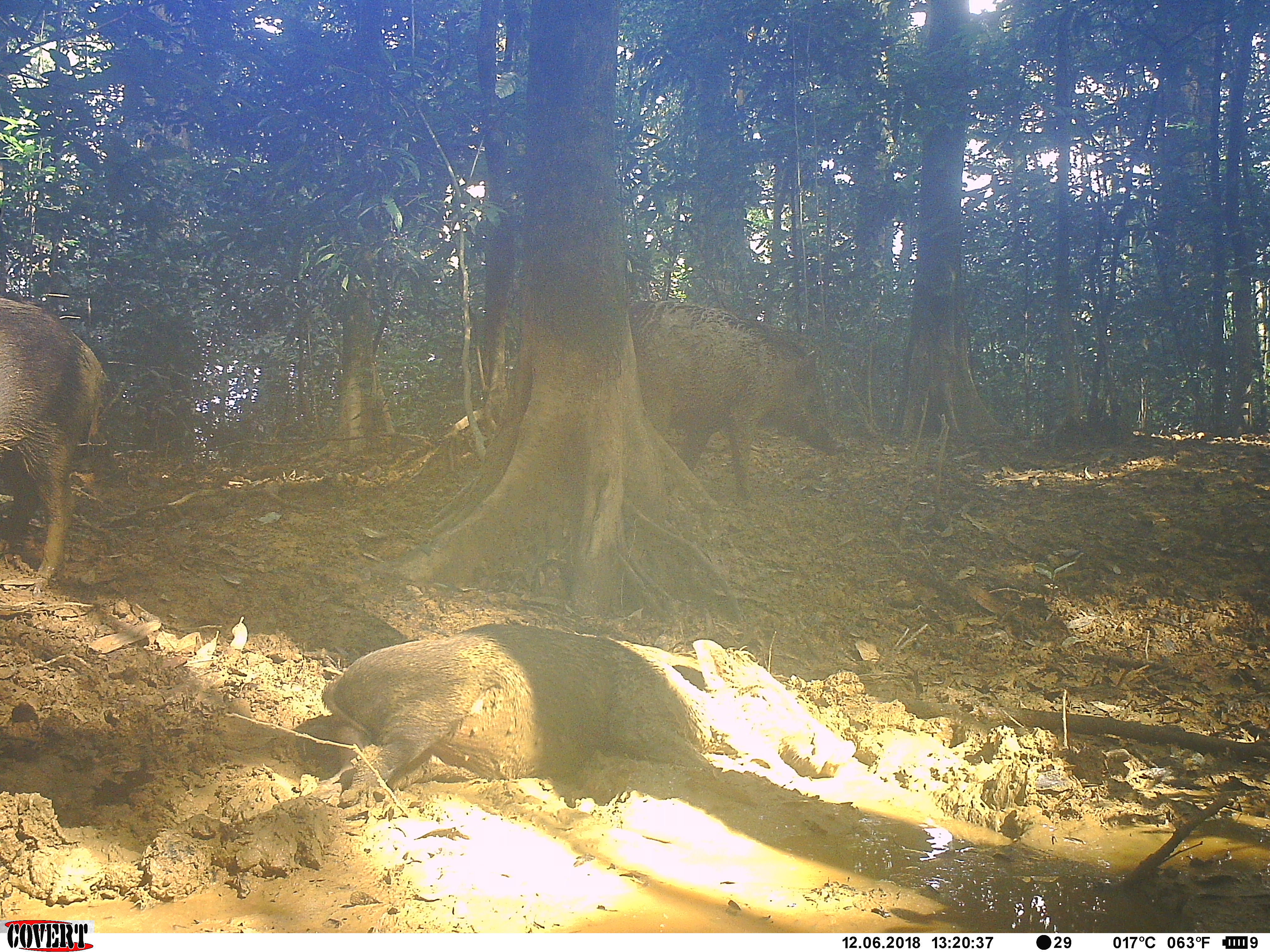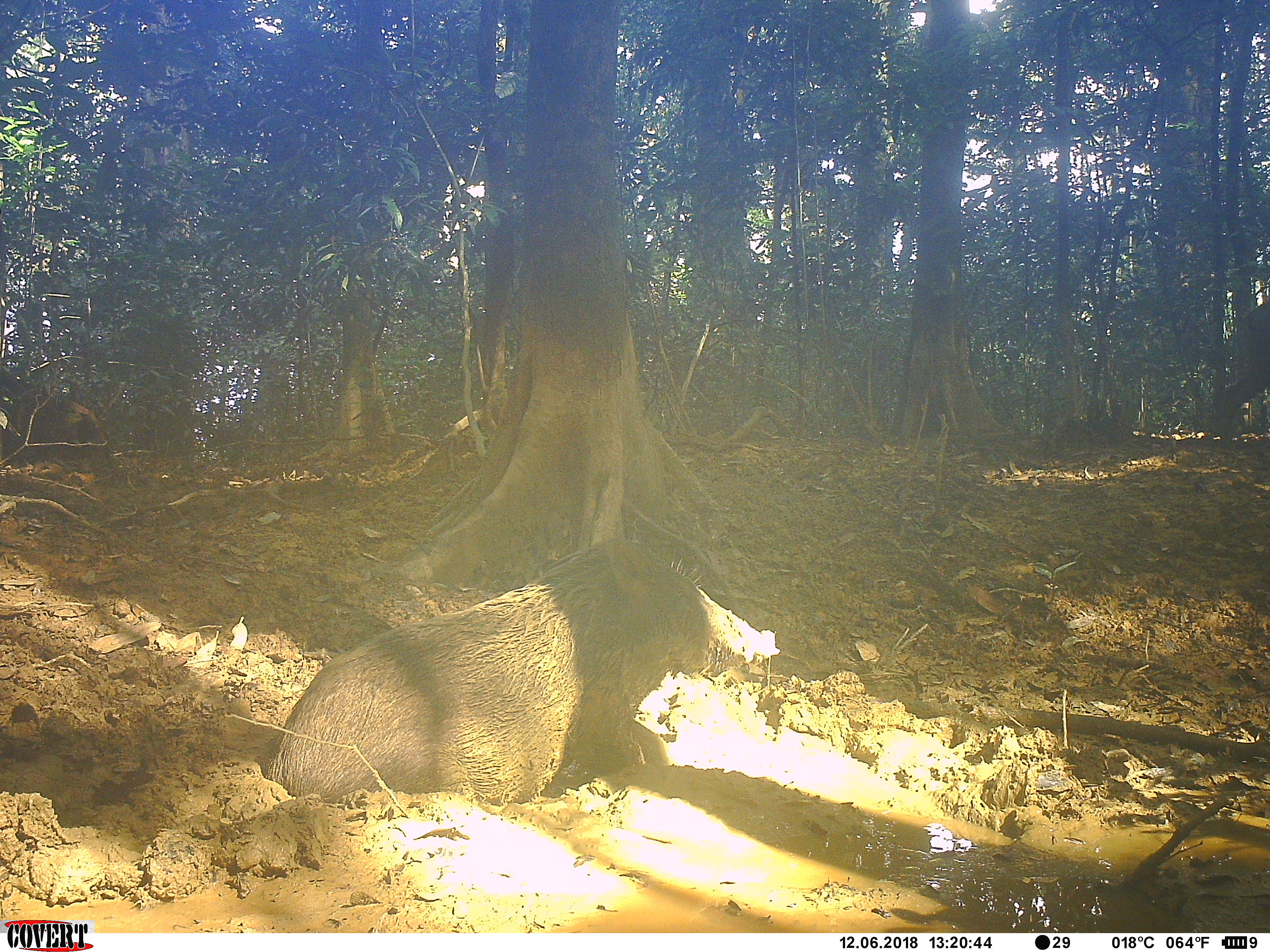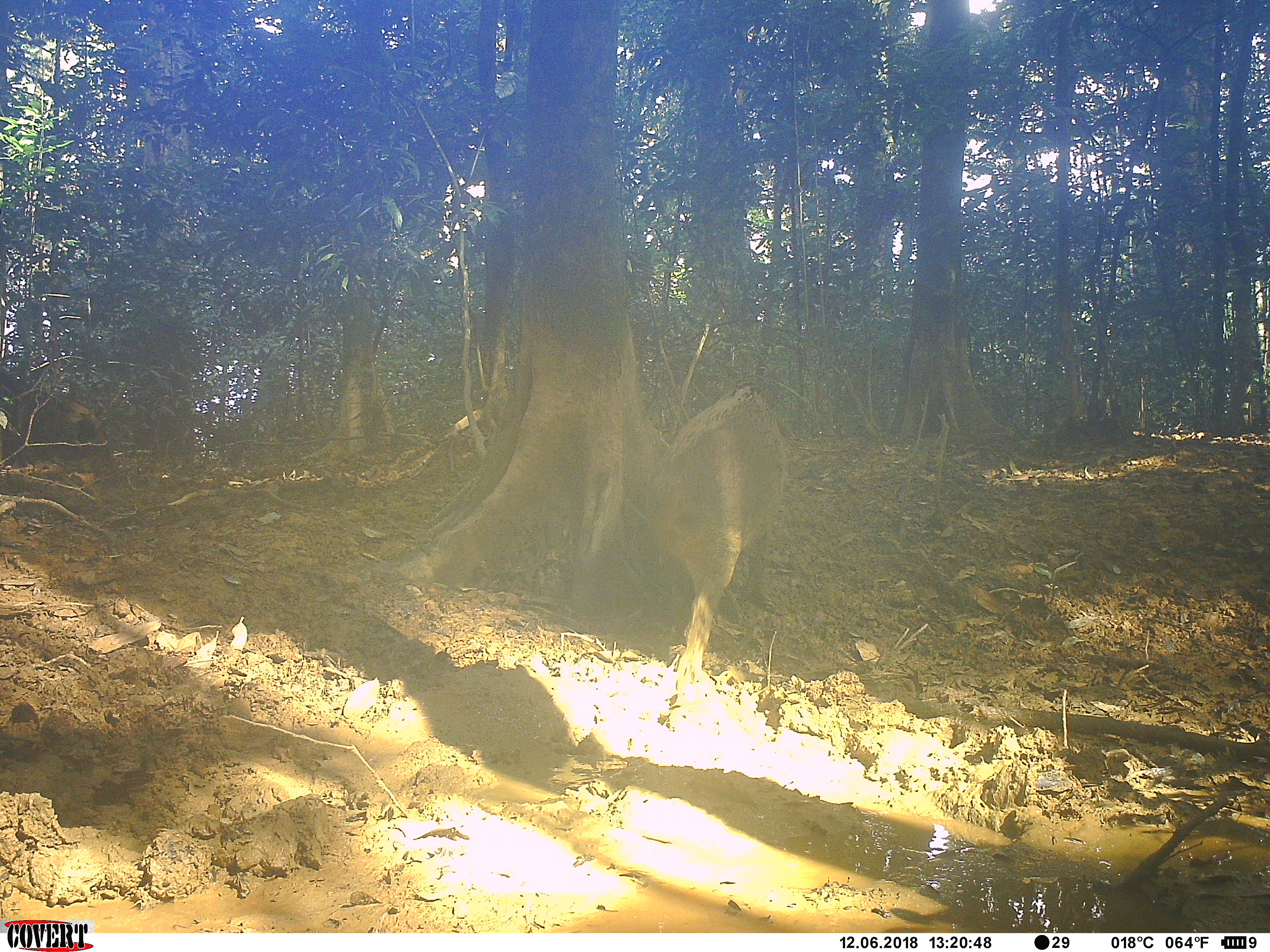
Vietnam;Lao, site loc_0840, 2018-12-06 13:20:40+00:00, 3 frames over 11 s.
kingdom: Animalia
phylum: Chordata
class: Mammalia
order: Artiodactyla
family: Suidae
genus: Sus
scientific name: Sus scrofa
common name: eurasian wild pig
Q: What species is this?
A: Eurasian wild pig (Sus scrofa).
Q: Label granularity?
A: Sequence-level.